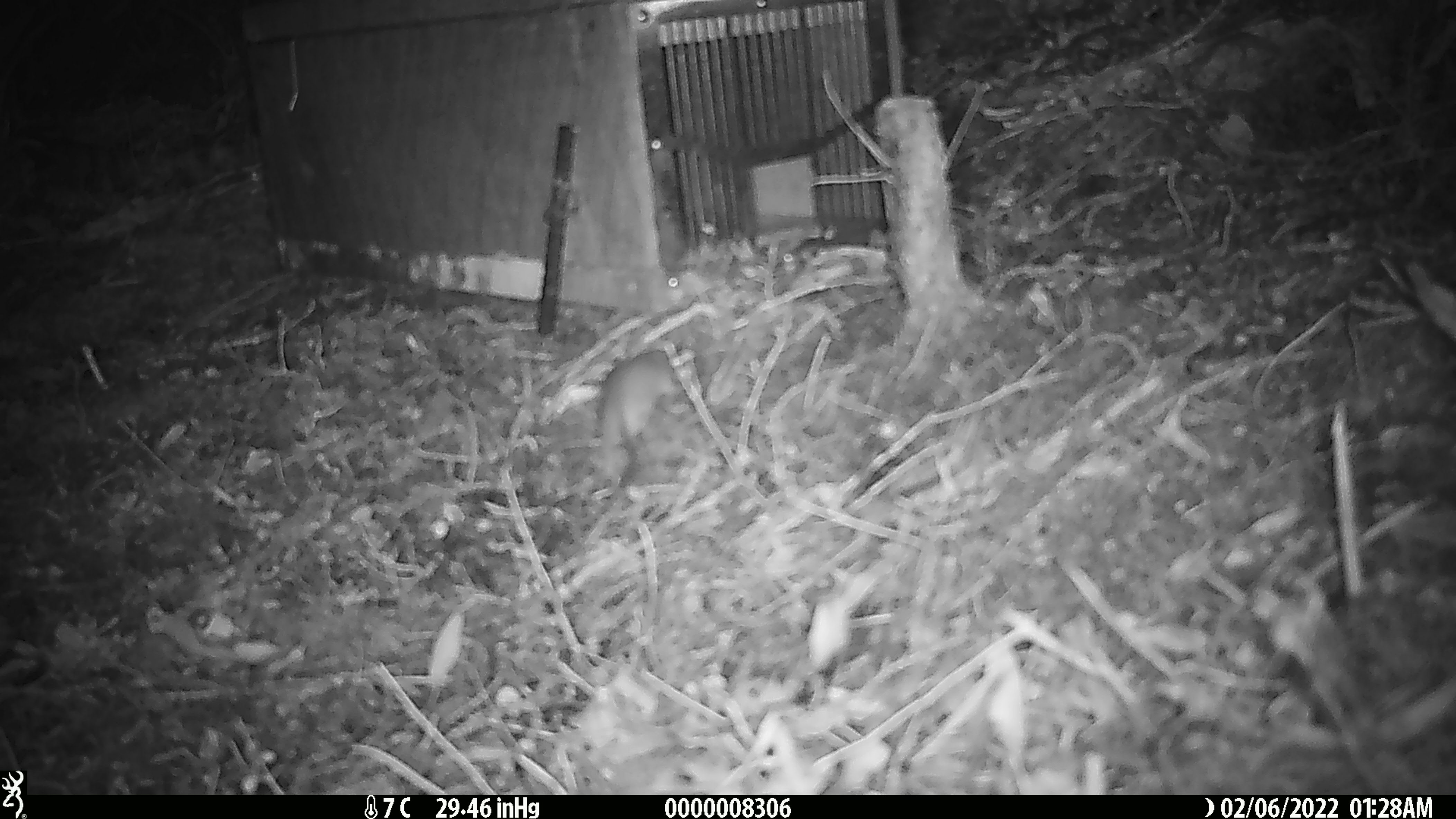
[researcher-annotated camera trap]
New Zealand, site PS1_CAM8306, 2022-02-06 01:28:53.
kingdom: Animalia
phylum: Chordata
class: Mammalia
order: Rodentia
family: Muridae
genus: Mus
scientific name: Mus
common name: mouse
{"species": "mouse (Mus)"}